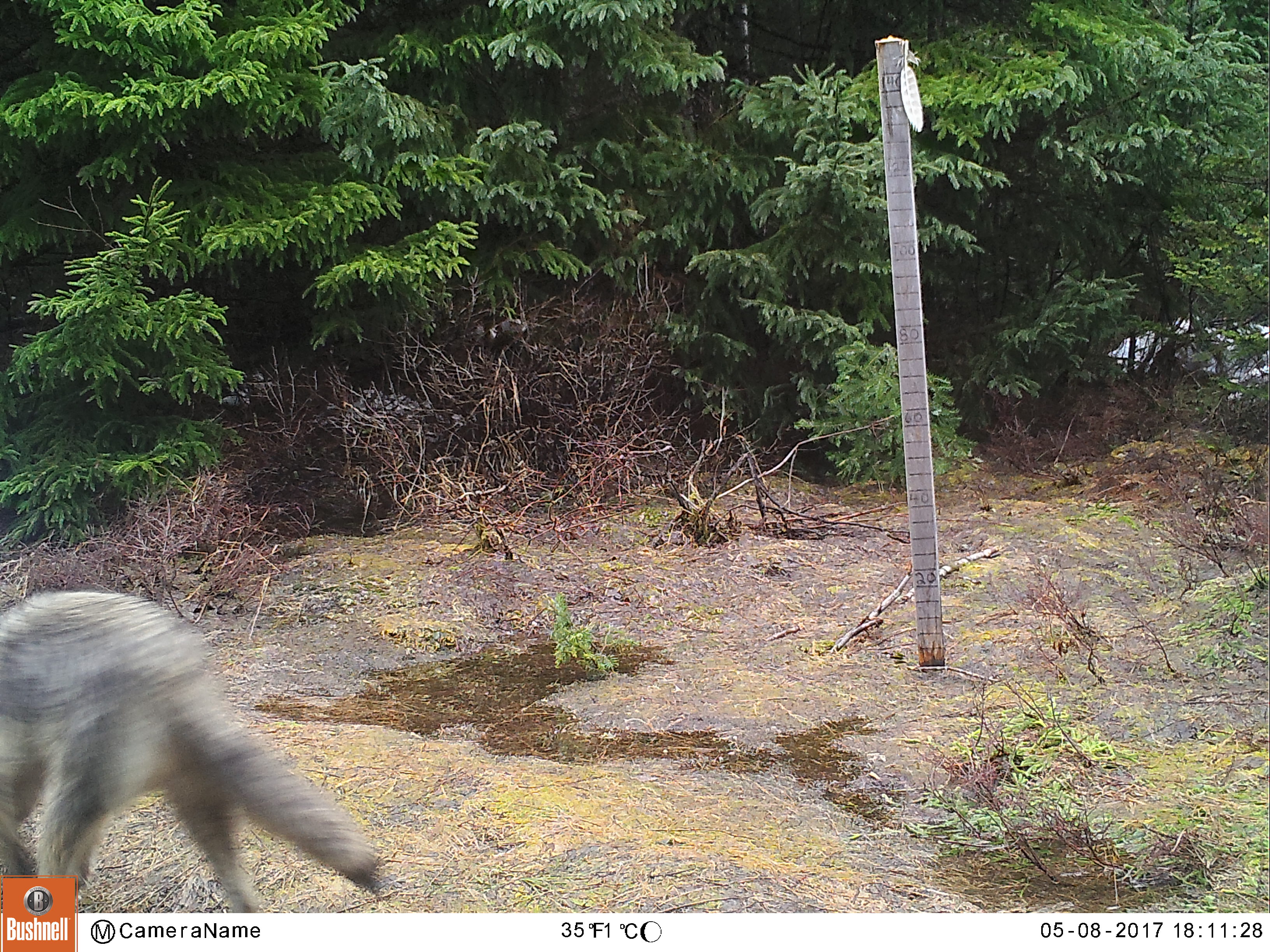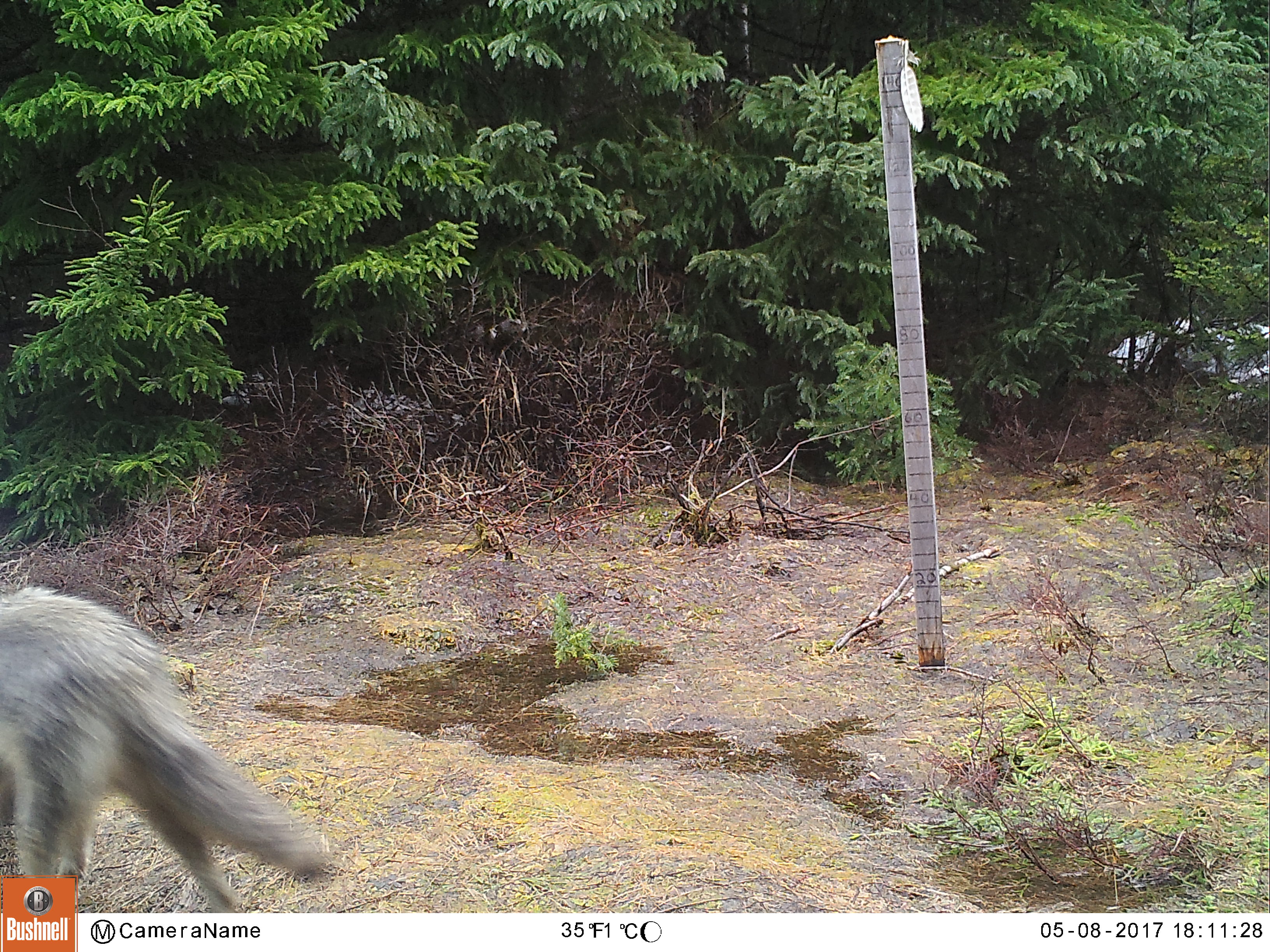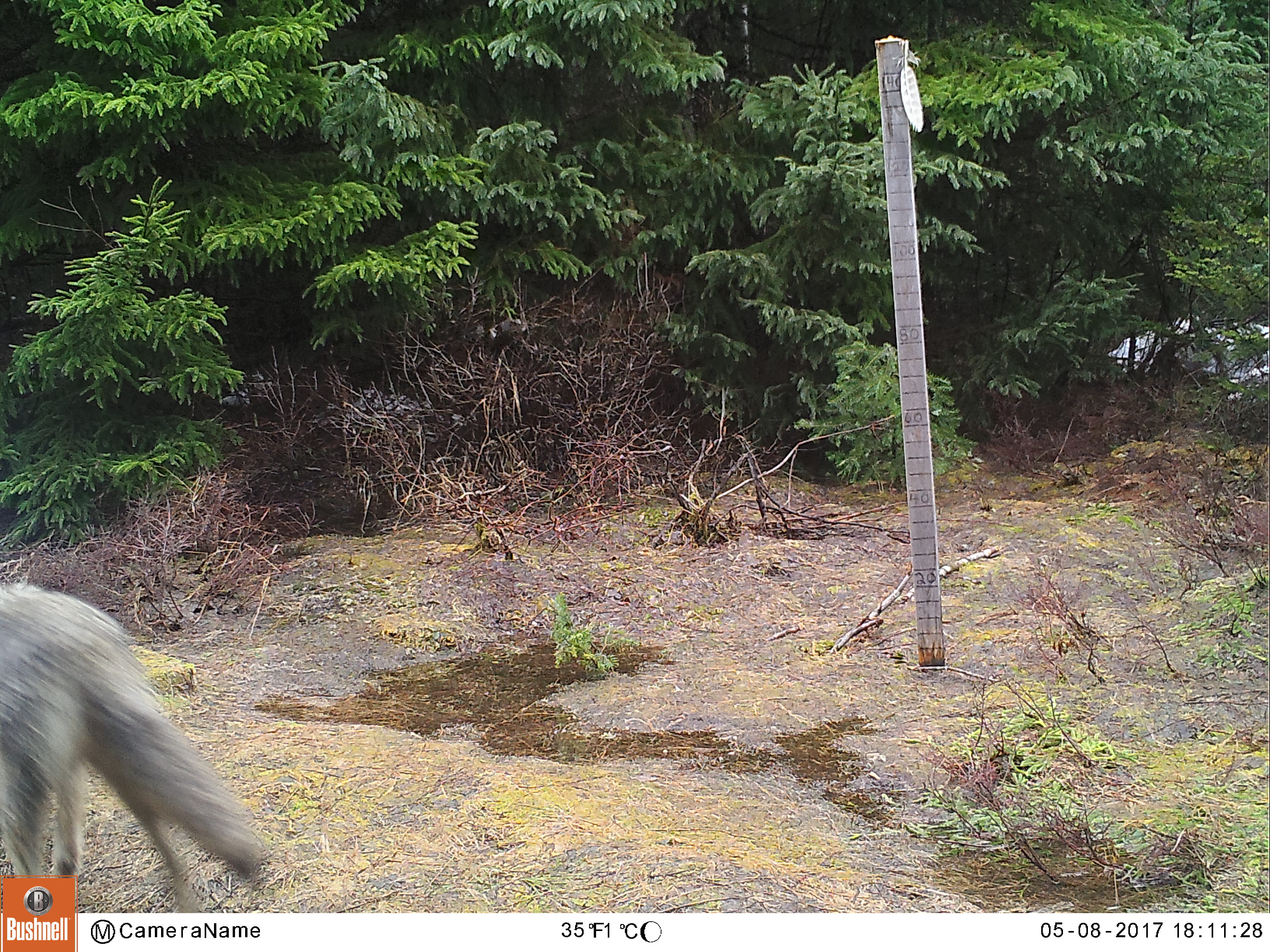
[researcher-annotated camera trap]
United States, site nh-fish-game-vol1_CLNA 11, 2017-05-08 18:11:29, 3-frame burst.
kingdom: Animalia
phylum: Chordata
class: Mammalia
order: Carnivora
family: Canidae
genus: Canis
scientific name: Canis latrans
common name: coyote